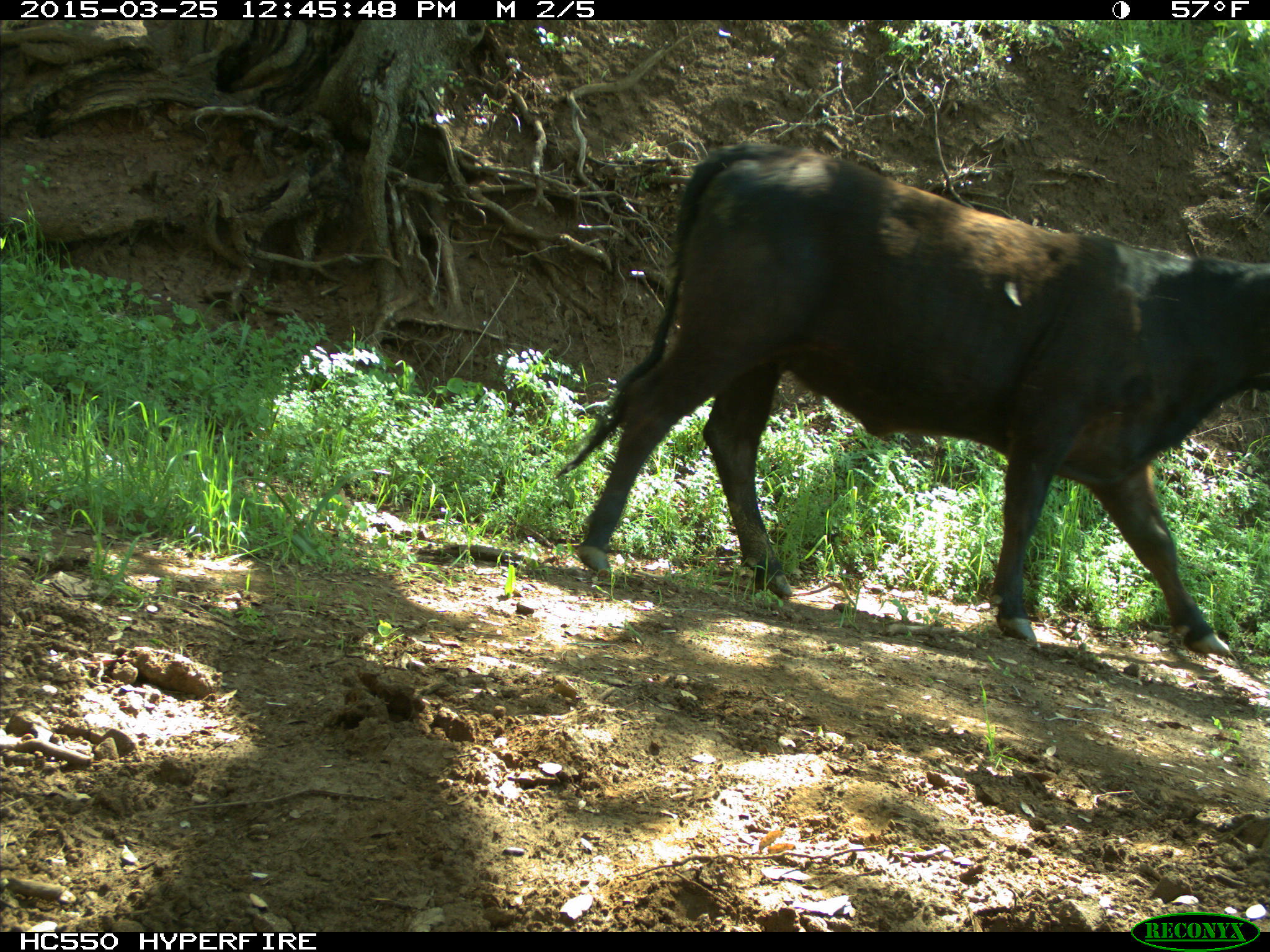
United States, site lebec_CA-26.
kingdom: Animalia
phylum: Chordata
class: Mammalia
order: Artiodactyla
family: Bovidae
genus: Bos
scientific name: Bos taurus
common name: domestic cow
Bos taurus (domestic cow).